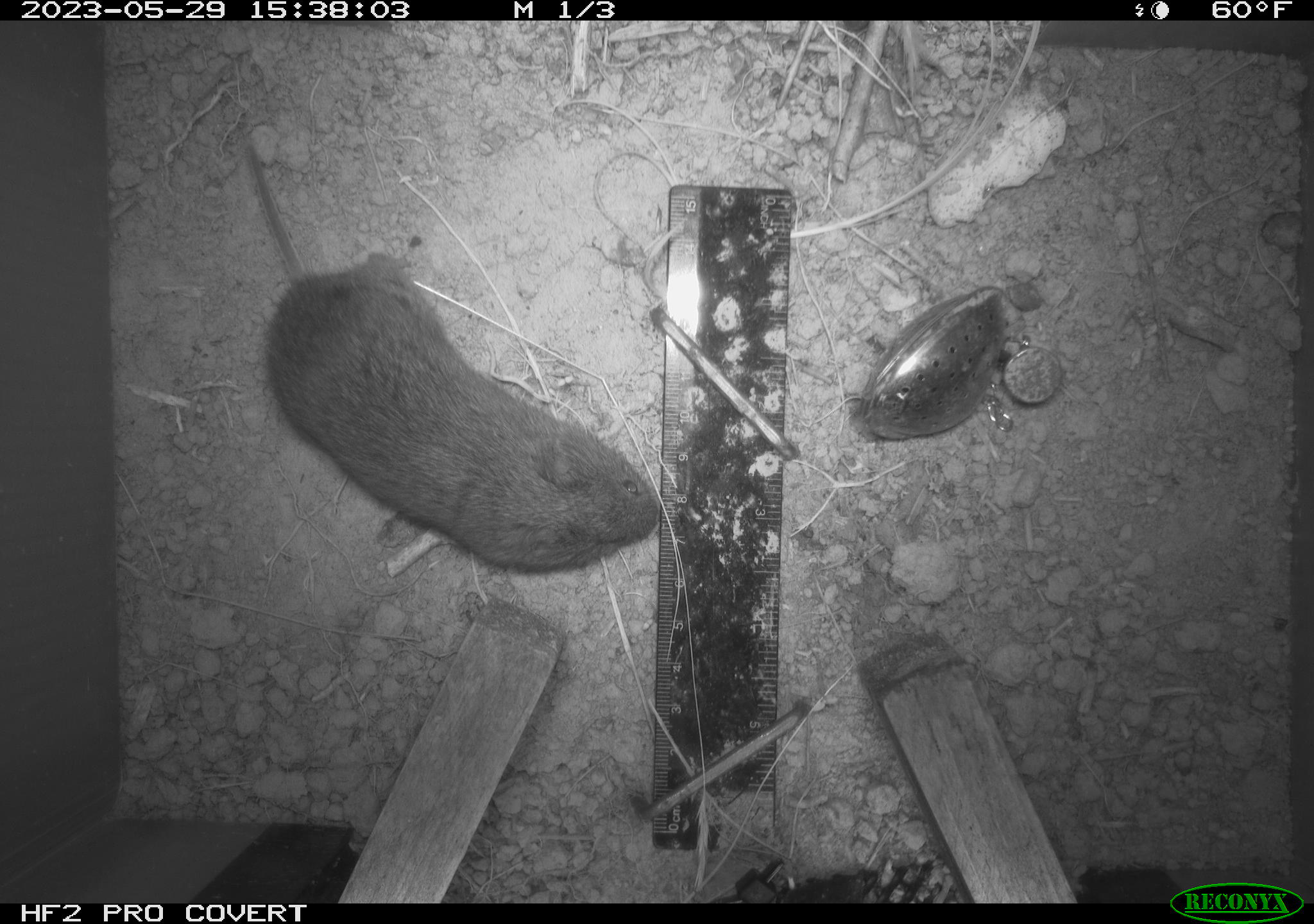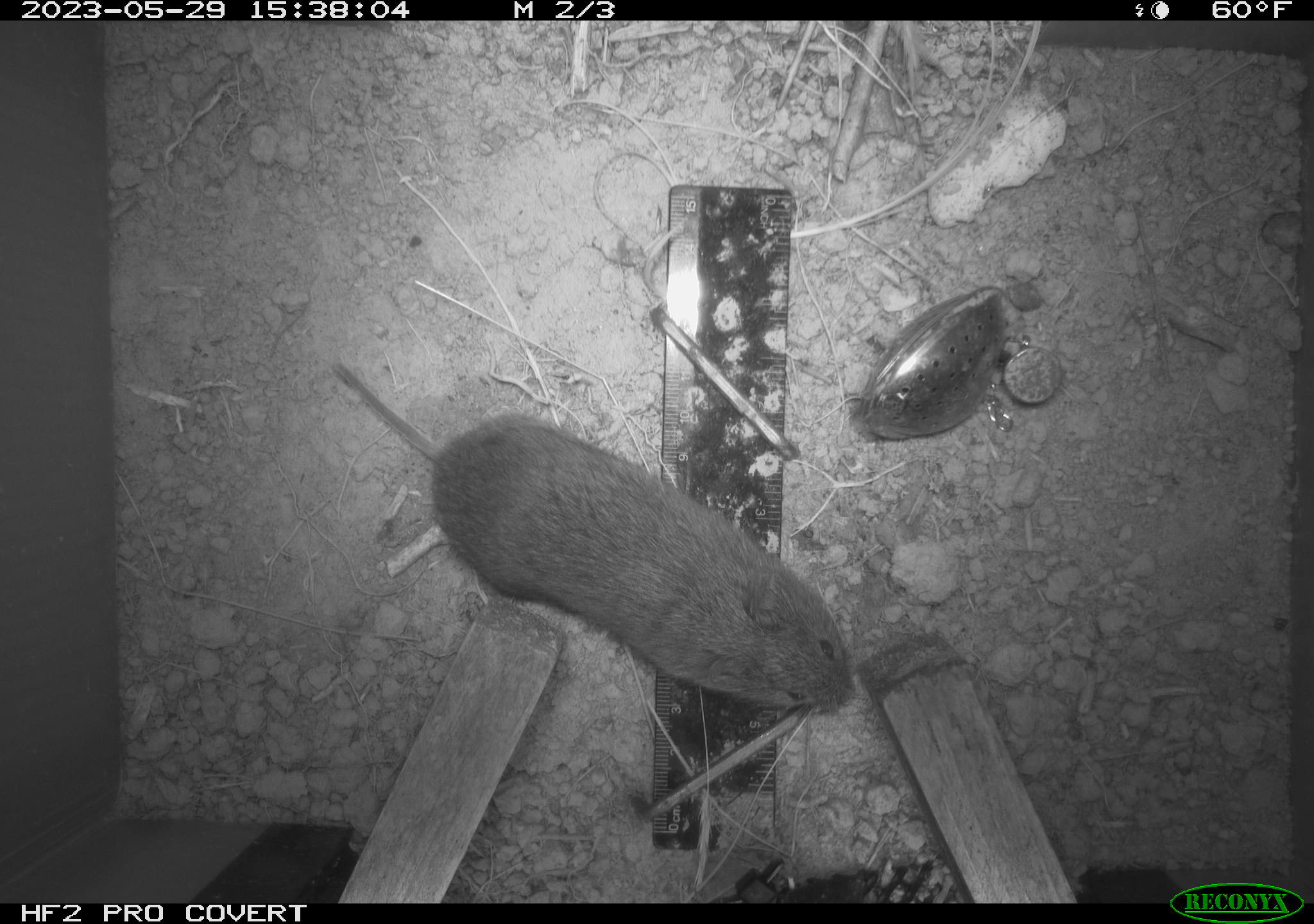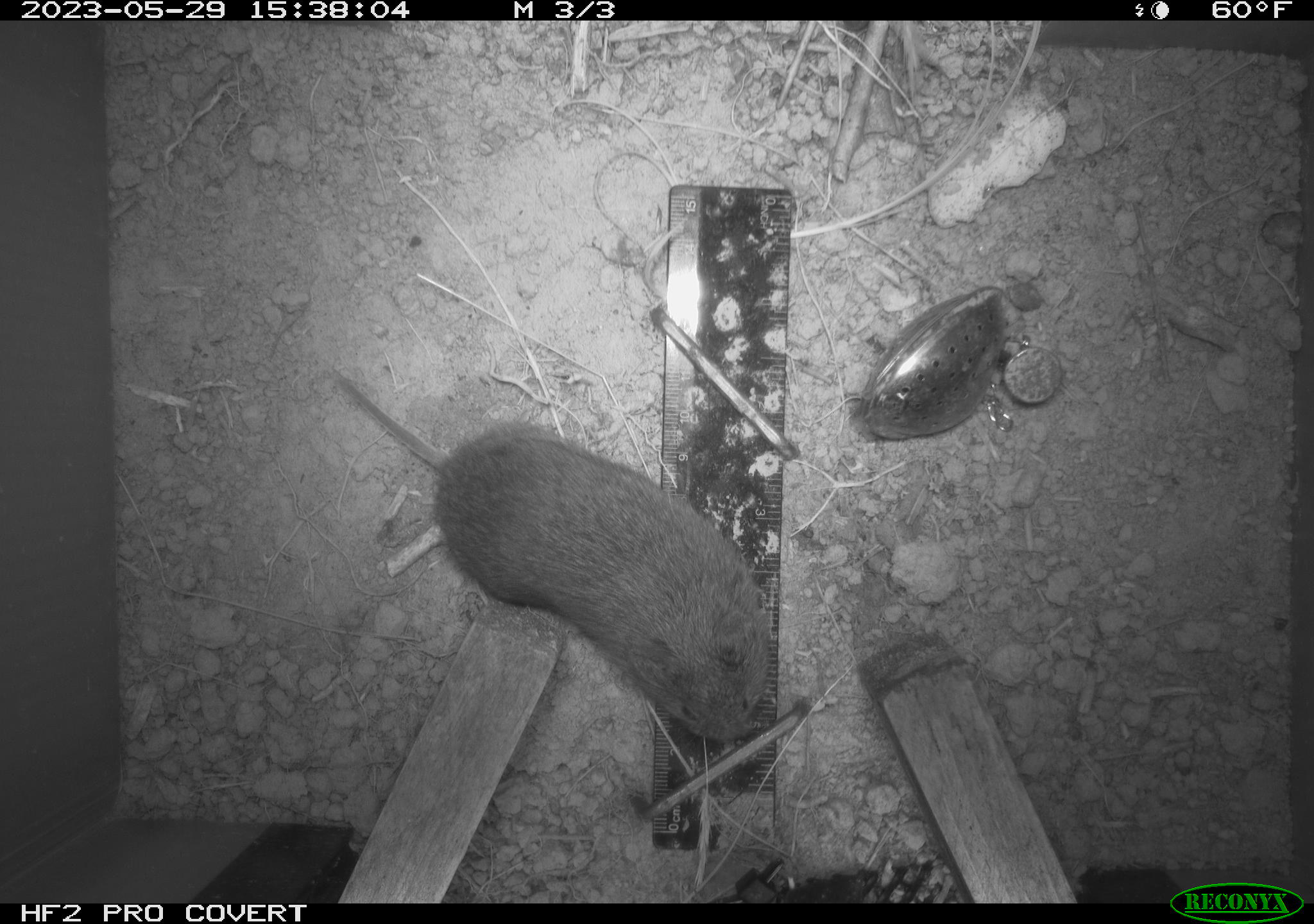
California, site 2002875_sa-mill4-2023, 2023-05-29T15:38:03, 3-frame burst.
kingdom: Animalia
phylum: Chordata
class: Mammalia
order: Rodentia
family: Cricetidae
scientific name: Arvicolinae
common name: voles, lemmings, and muskrats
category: arvicolinae subfamily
Arvicolinae subfamily (voles, lemmings, and muskrats) (Arvicolinae).